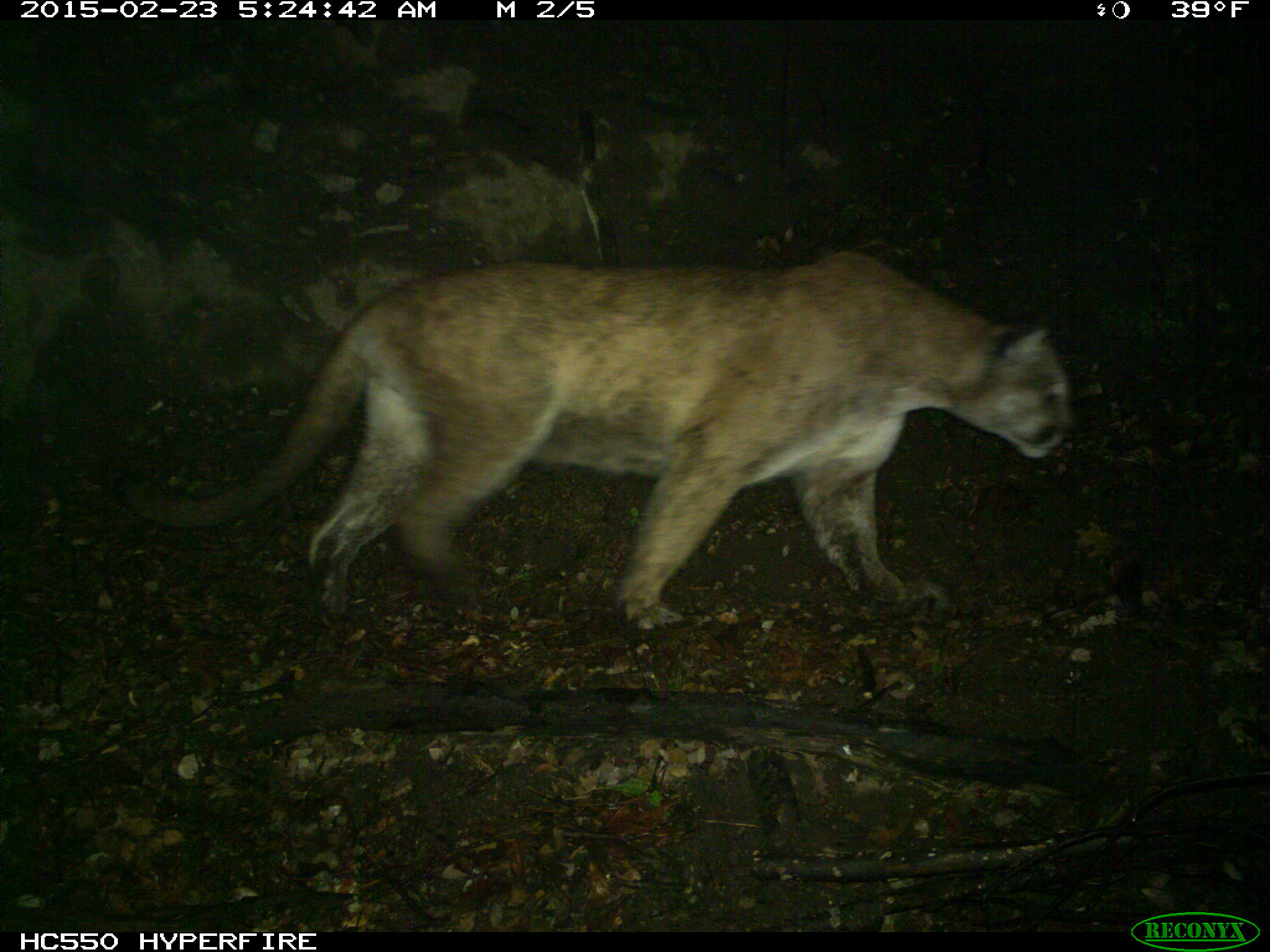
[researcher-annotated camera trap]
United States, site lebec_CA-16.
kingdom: Animalia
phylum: Chordata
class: Mammalia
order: Carnivora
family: Felidae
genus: Puma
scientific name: Puma concolor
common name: mountain lion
Puma concolor (mountain lion).